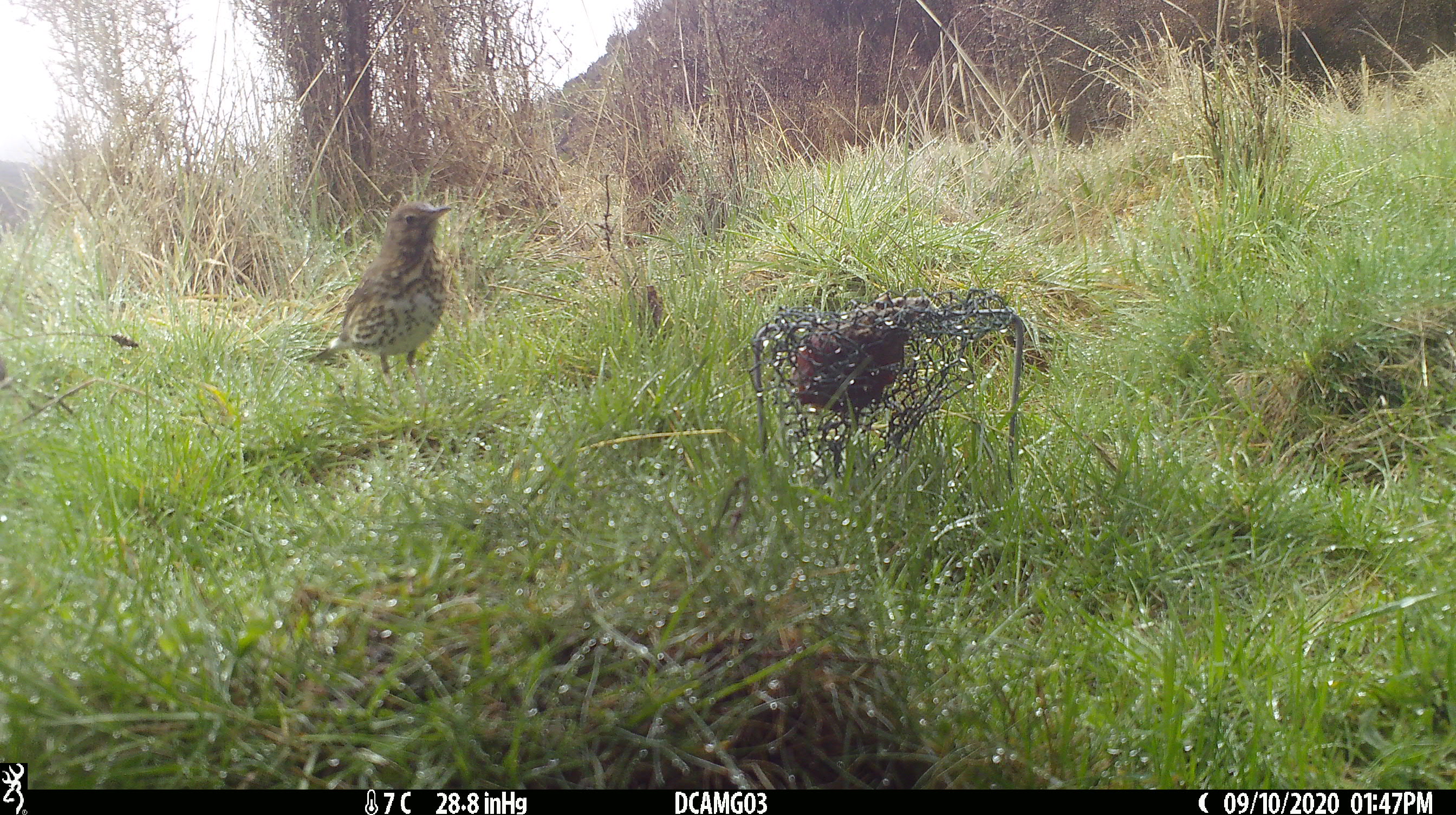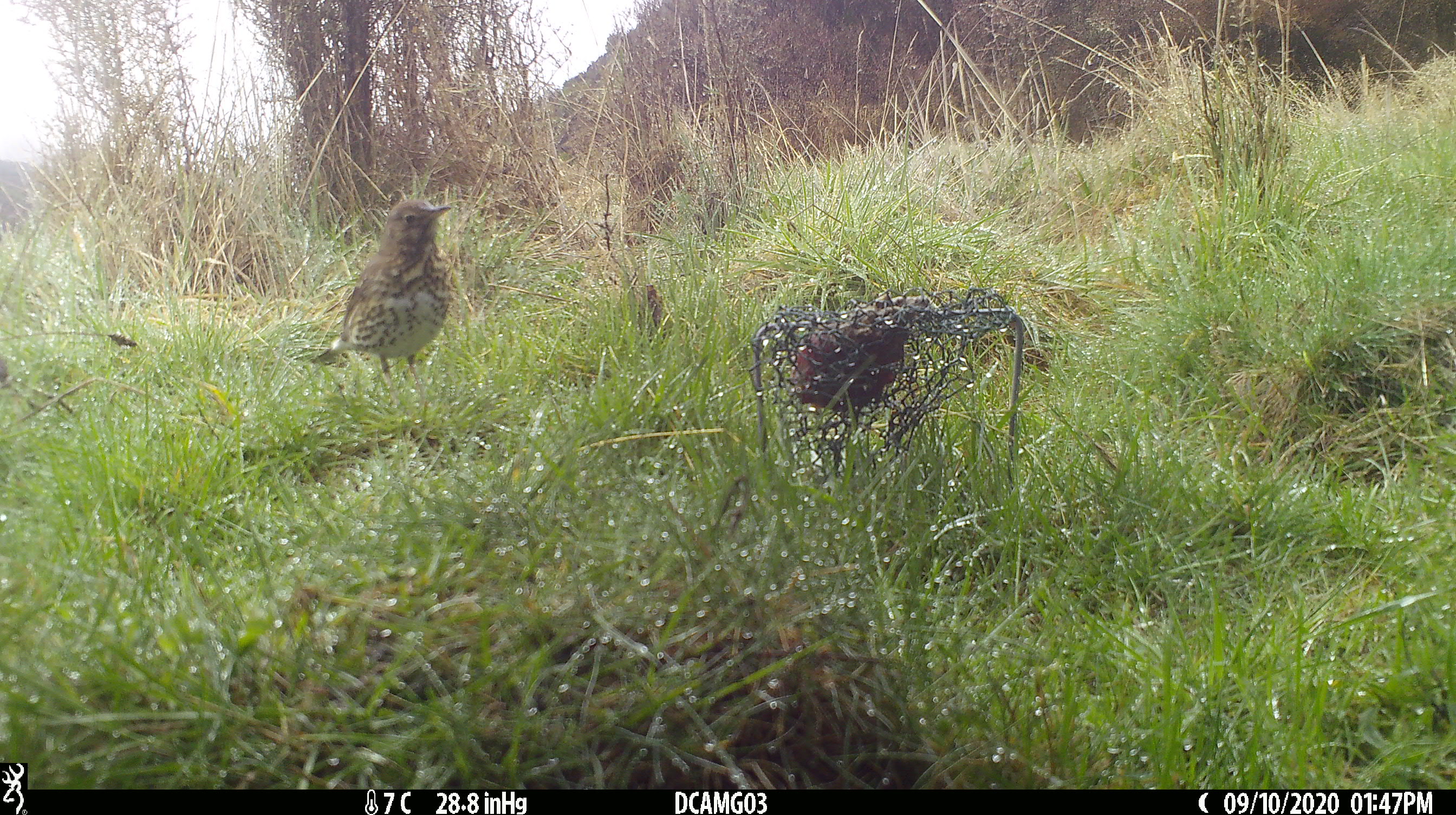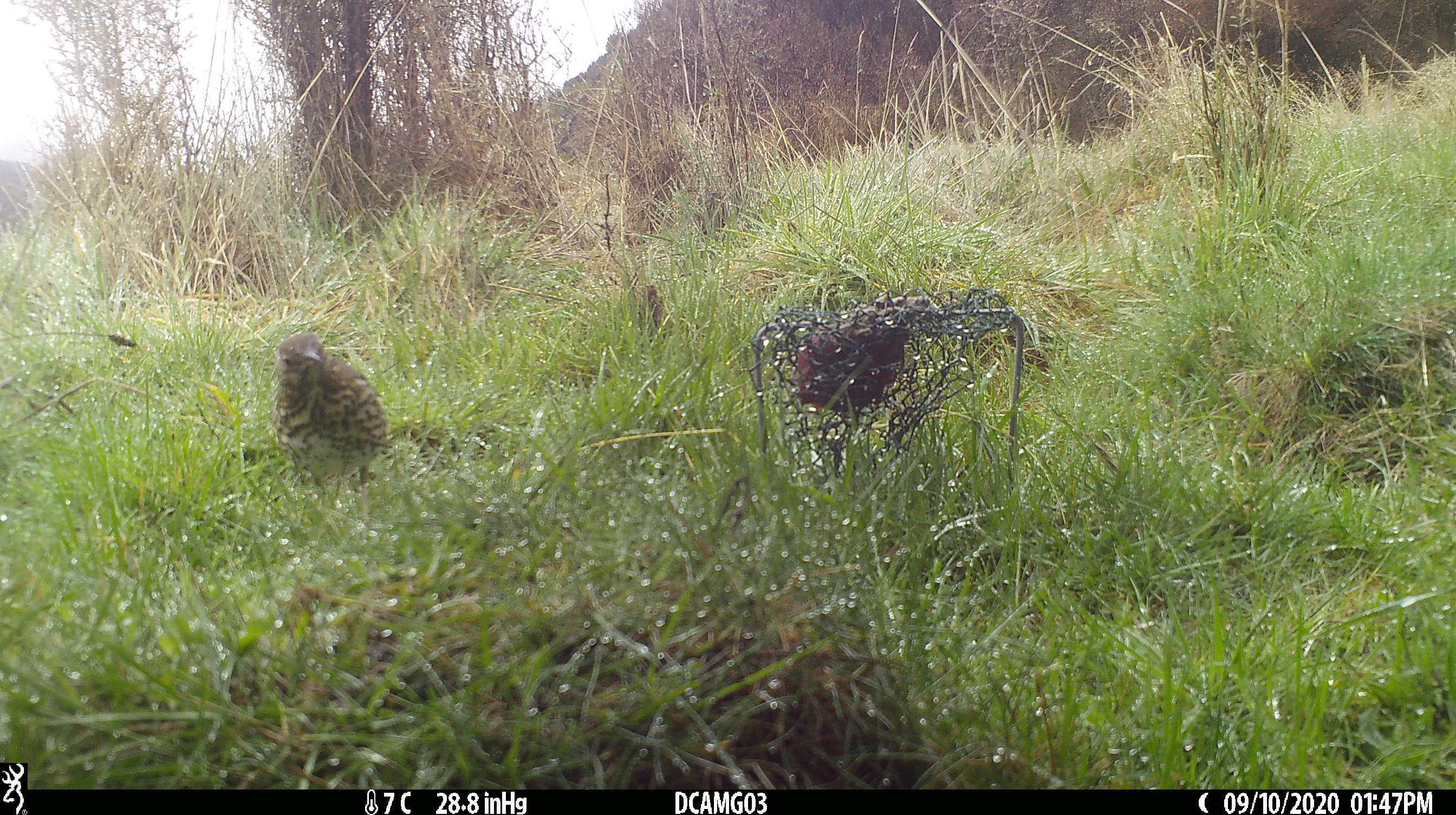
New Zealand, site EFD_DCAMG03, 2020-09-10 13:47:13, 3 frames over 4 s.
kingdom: Animalia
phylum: Chordata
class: Aves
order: Passeriformes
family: Turdidae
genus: Turdus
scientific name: Turdus philomelos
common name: song thrush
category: thrush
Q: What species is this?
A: Thrush (song thrush) (Turdus philomelos).